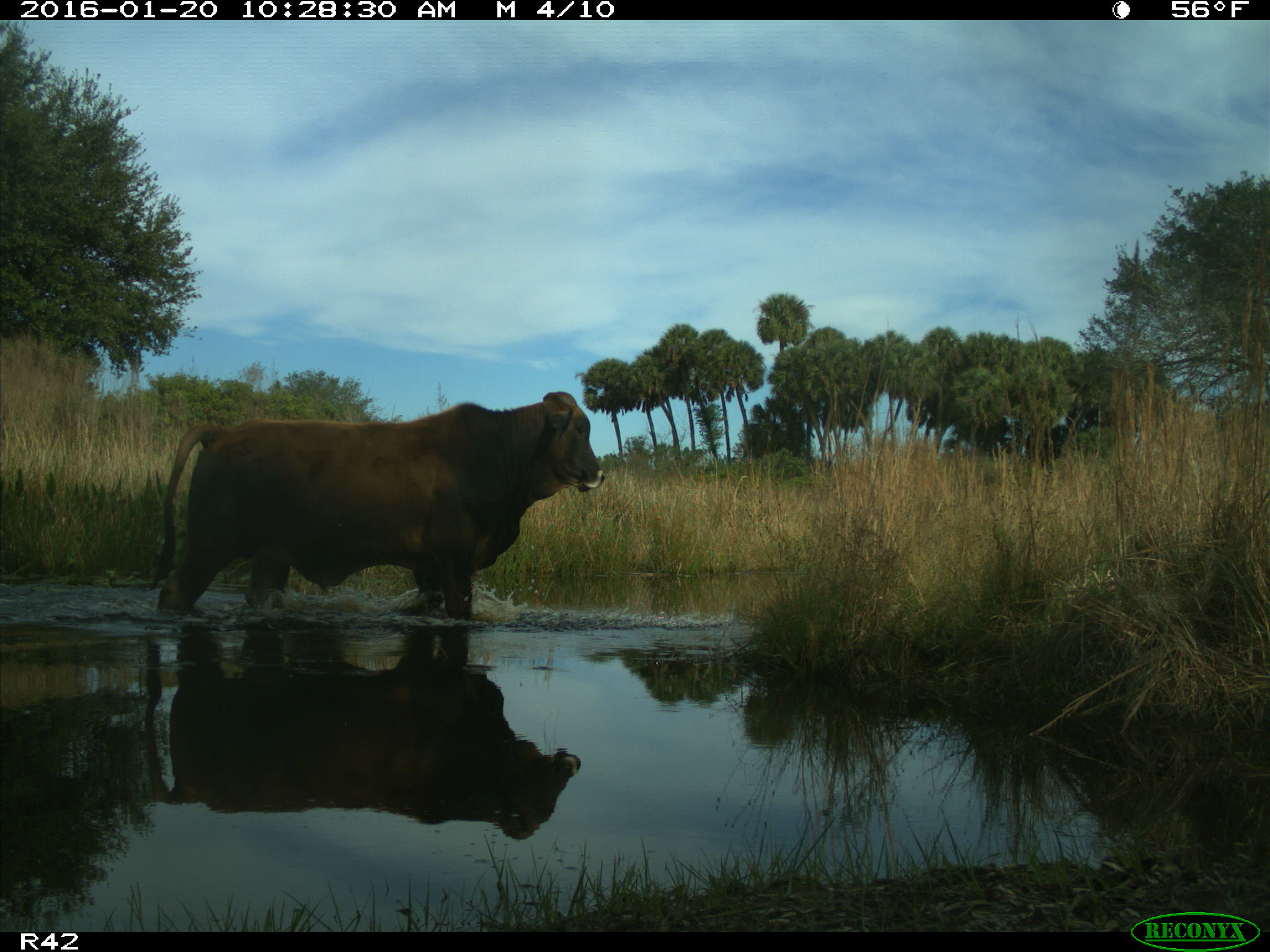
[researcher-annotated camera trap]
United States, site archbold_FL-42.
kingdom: Animalia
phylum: Chordata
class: Mammalia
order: Artiodactyla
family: Bovidae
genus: Bos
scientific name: Bos taurus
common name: domestic cow